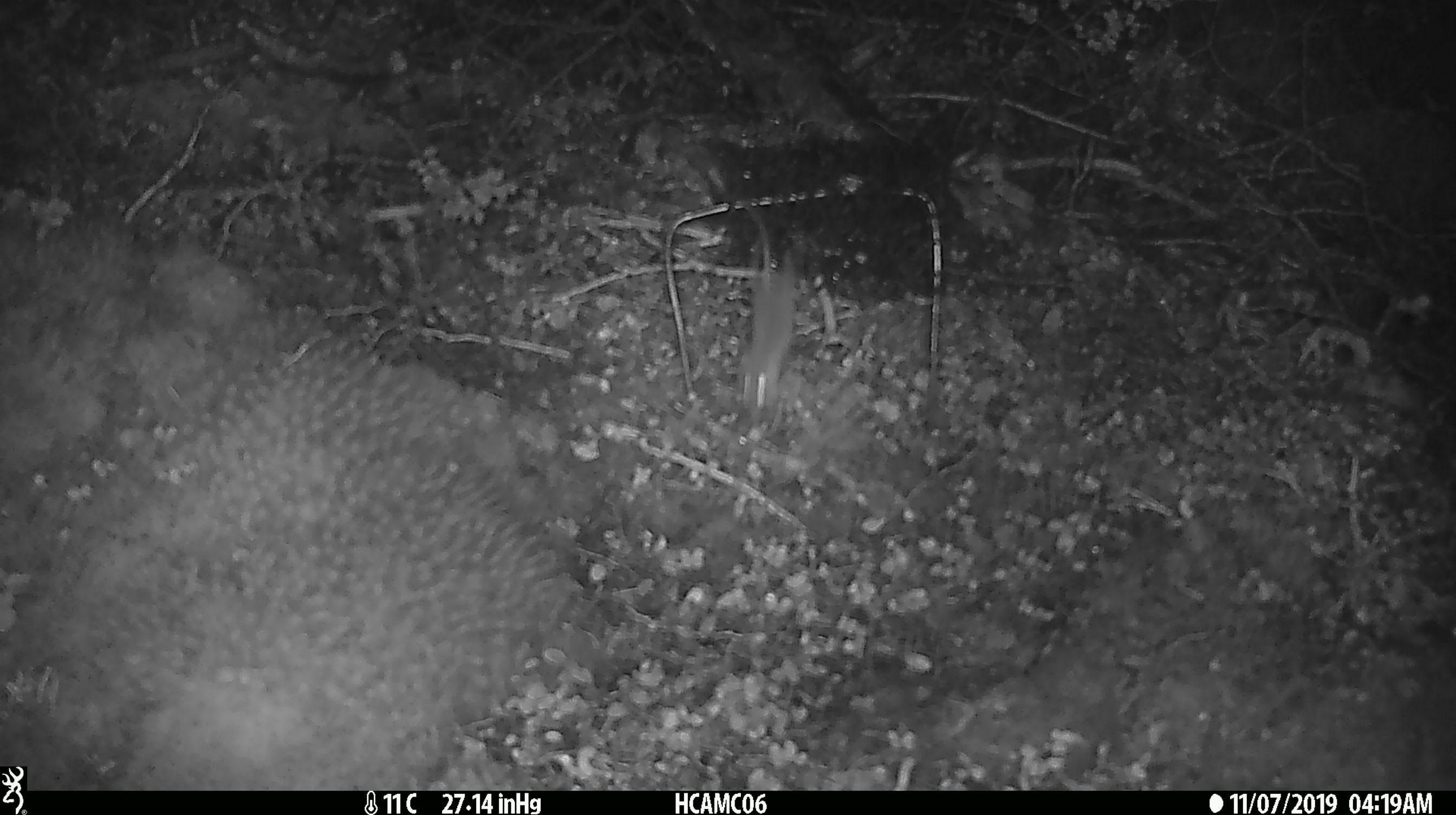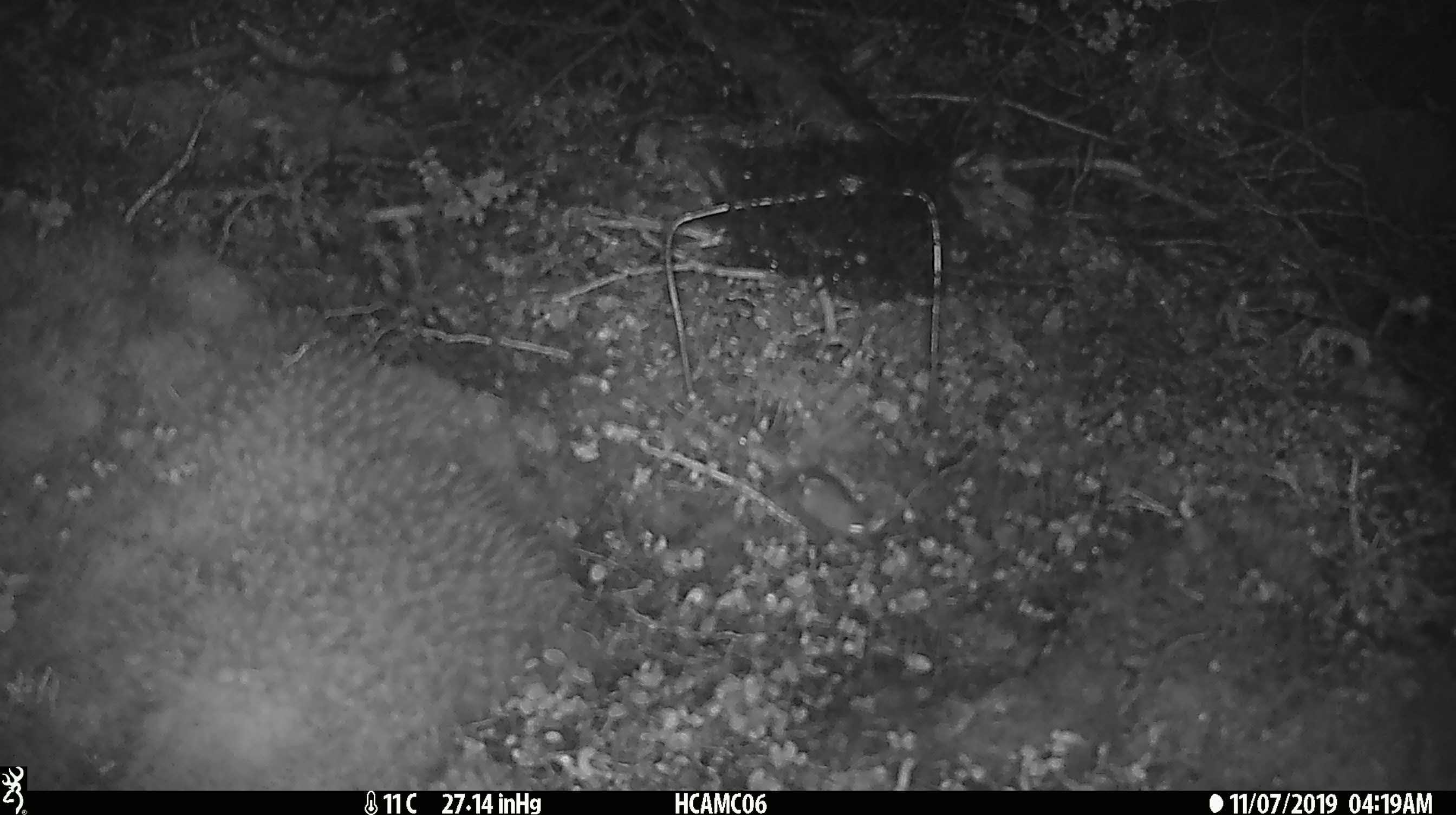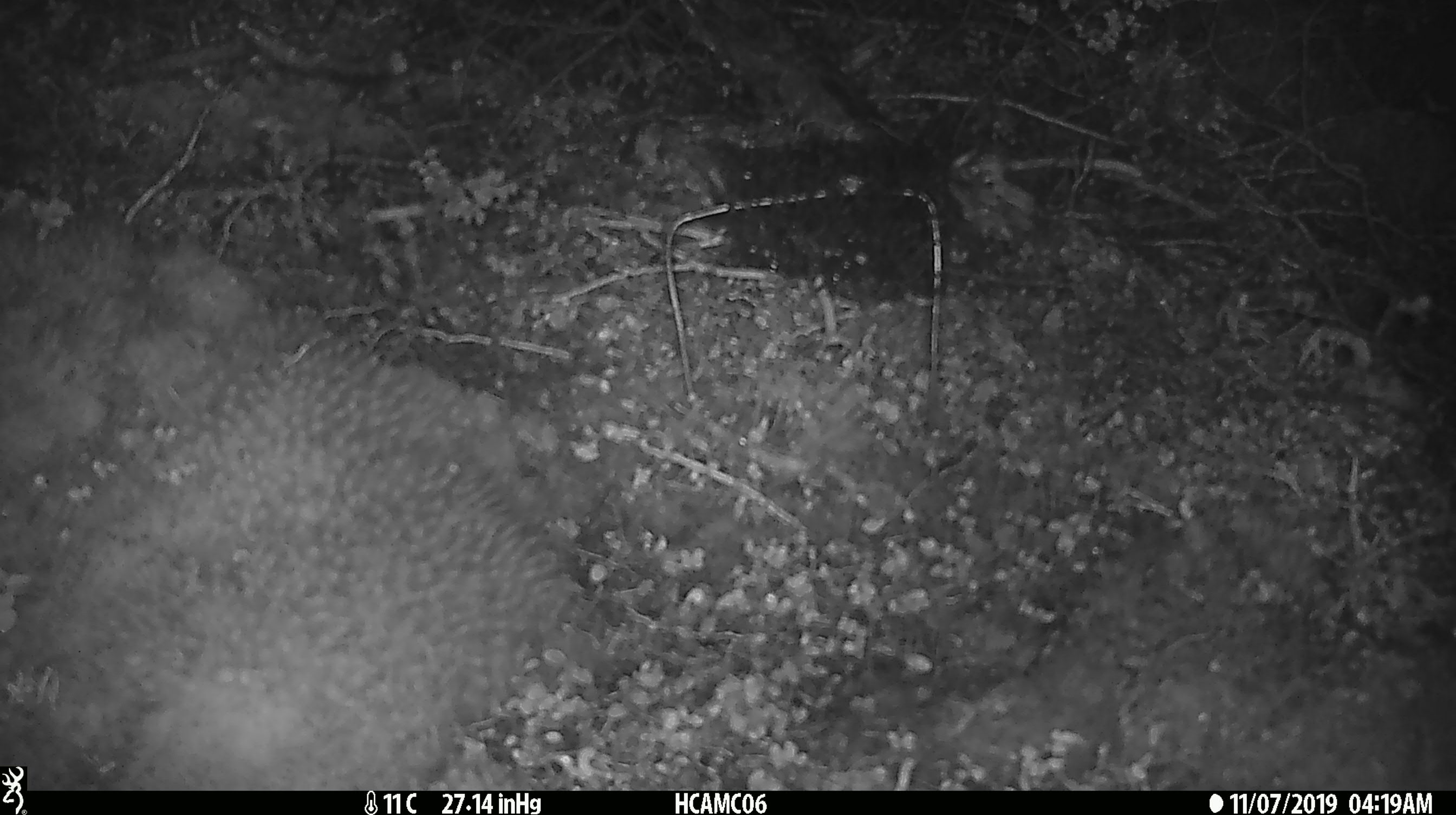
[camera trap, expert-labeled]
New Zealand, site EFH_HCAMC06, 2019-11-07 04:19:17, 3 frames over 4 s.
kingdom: Animalia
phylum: Chordata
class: Mammalia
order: Rodentia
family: Muridae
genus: Mus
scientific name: Mus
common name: mouse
Mouse (Mus).